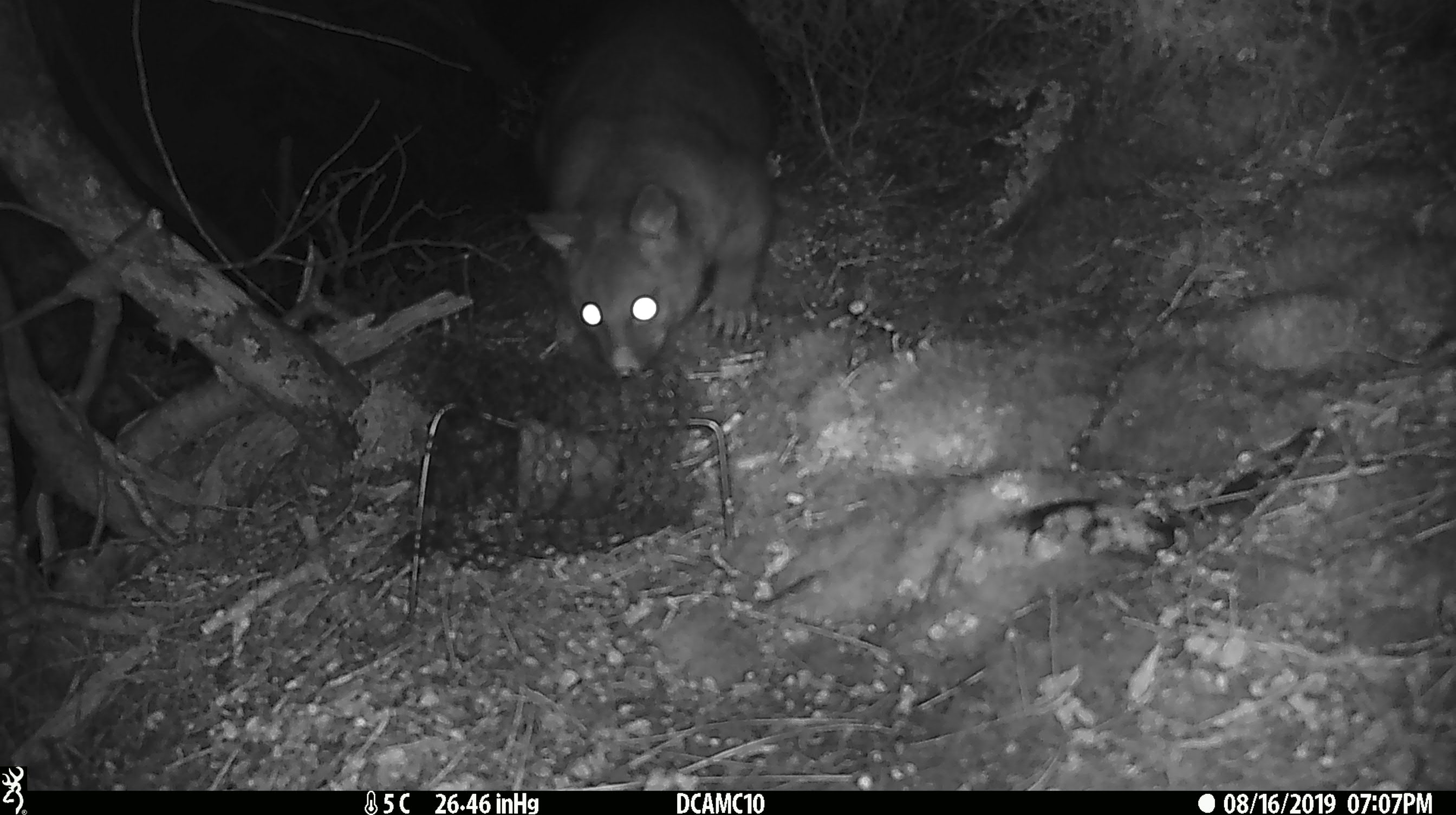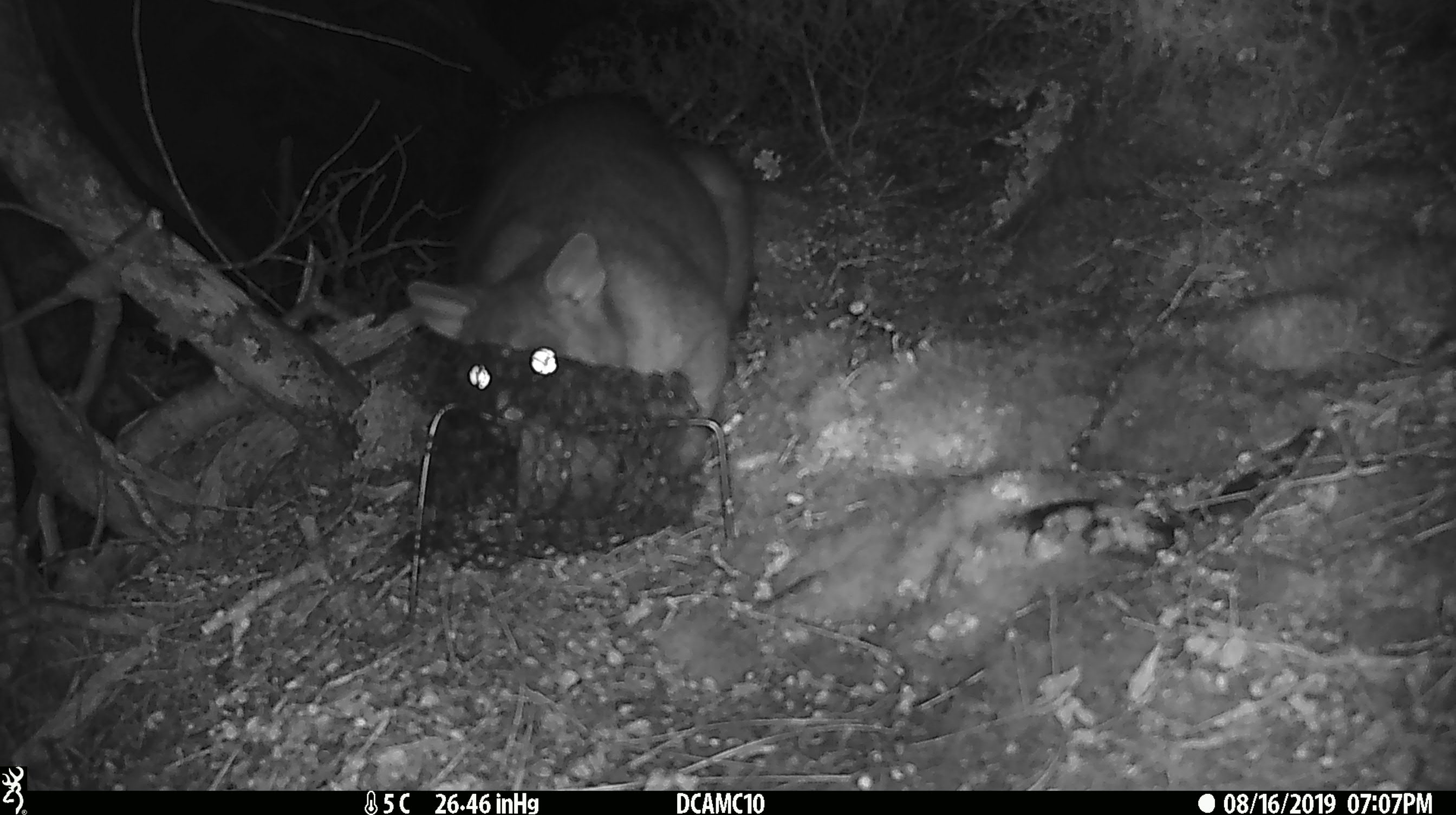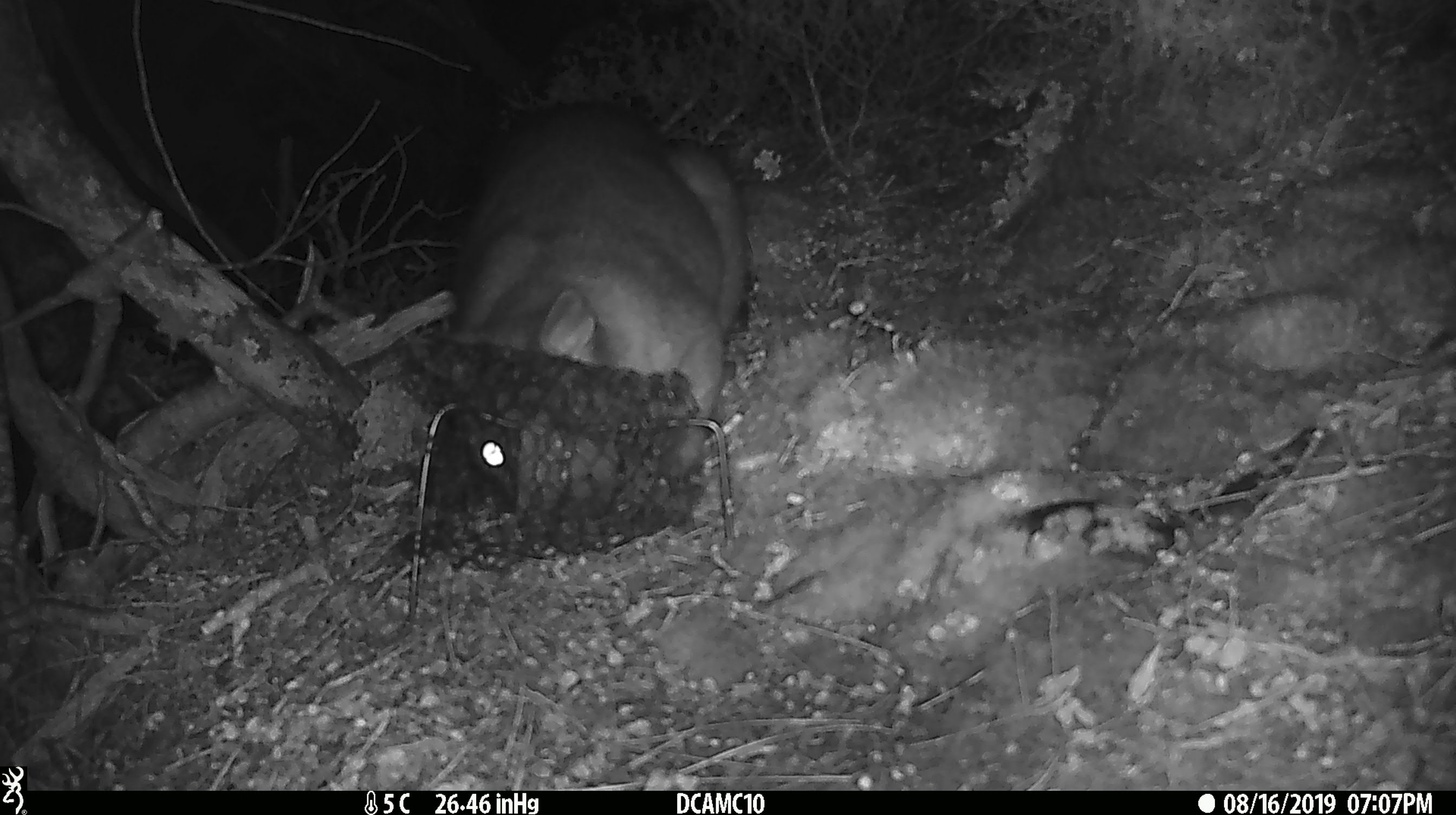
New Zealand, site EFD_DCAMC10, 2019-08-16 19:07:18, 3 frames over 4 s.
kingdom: Animalia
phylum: Chordata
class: Mammalia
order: Diprotodontia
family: Phalangeridae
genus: Trichosurus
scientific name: Trichosurus vulpecula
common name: common brushtail possum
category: possum